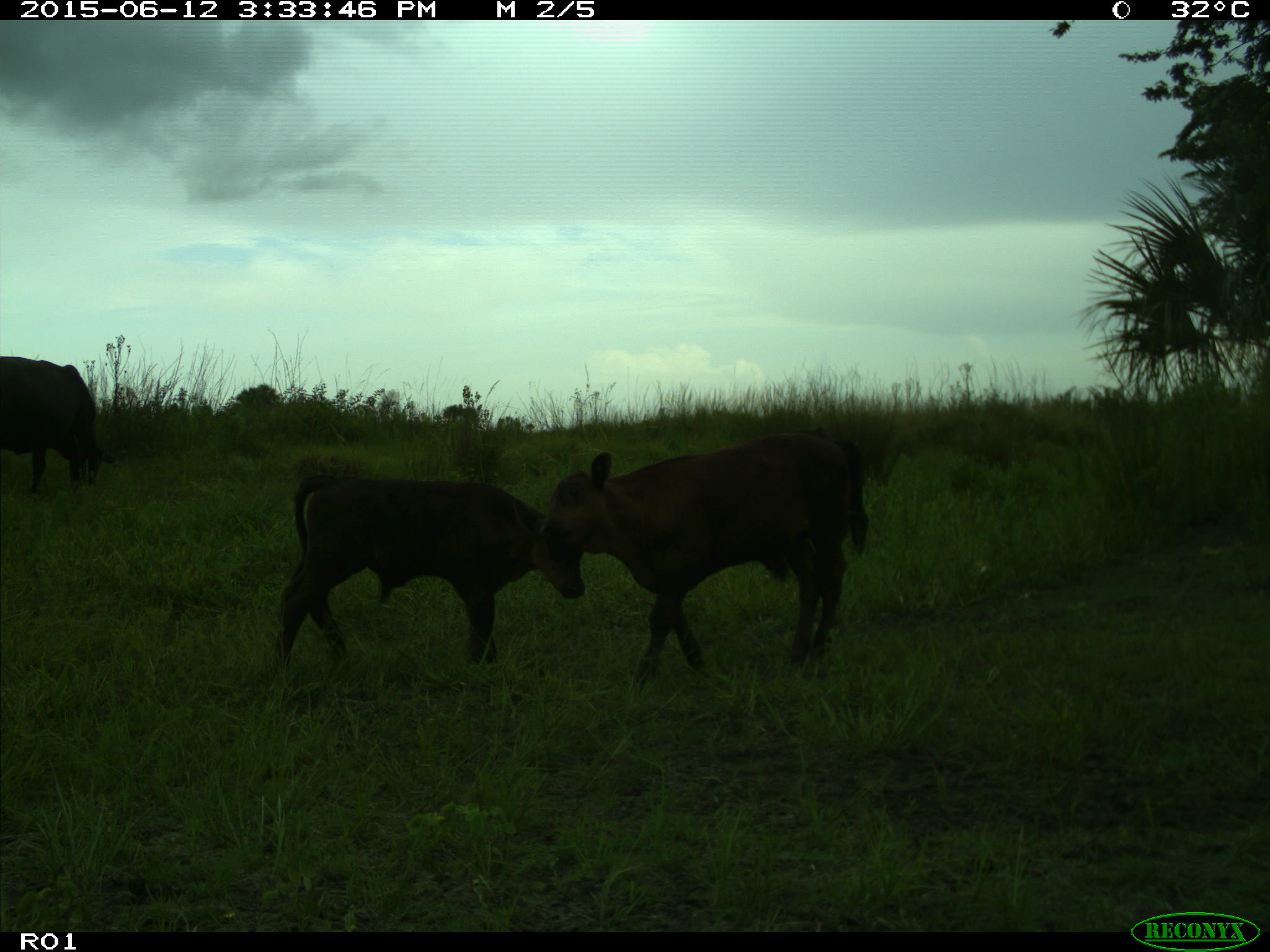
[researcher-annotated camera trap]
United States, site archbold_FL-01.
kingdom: Animalia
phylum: Chordata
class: Mammalia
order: Artiodactyla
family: Bovidae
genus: Bos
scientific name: Bos taurus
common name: domestic cow